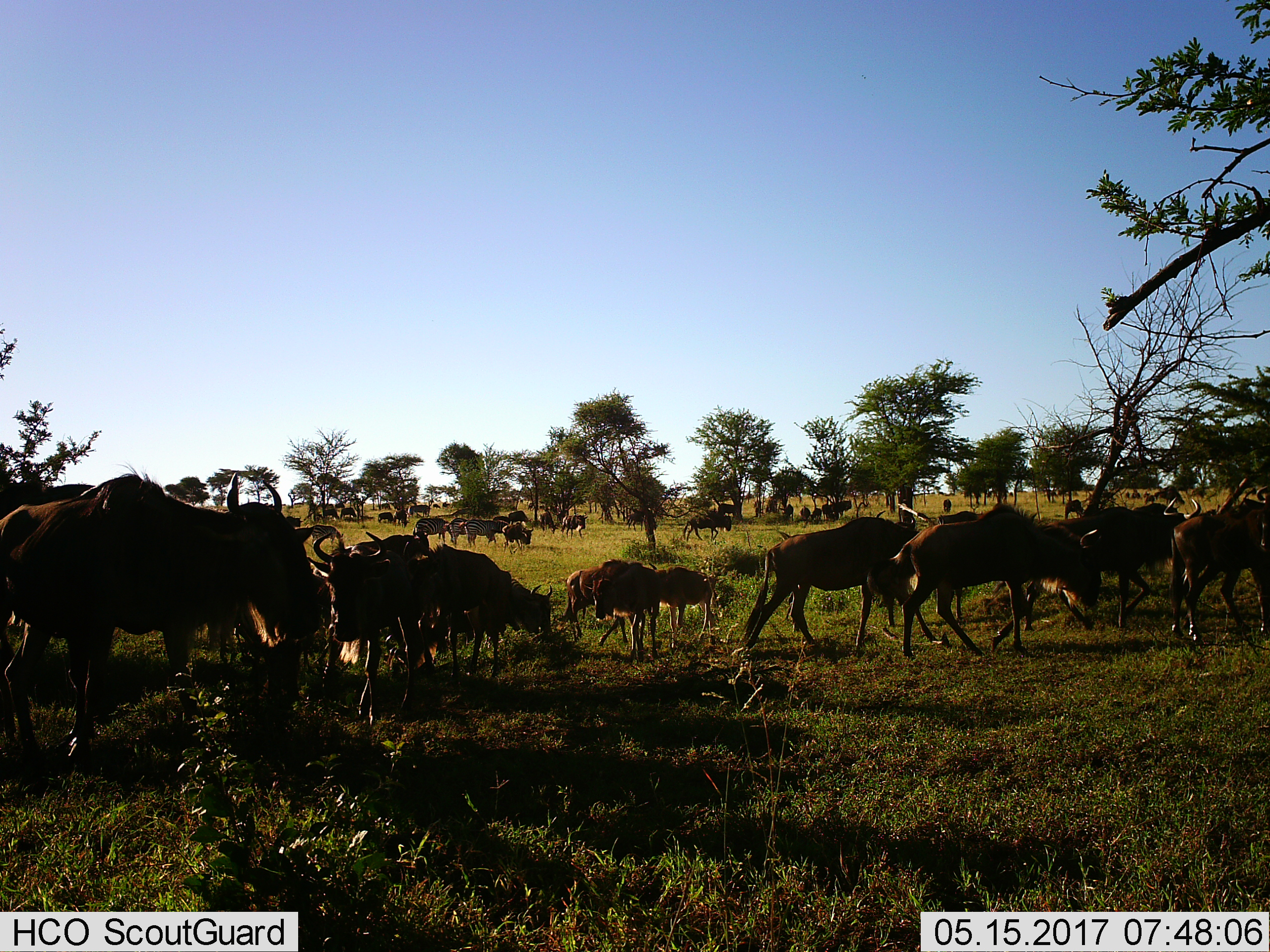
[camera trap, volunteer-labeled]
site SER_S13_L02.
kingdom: Animalia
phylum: Chordata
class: Mammalia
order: Artiodactyla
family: Bovidae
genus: Connochaetes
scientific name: Connochaetes taurinus taurinus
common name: blue wildebeest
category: wildebeestblue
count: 11-50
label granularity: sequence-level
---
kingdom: Animalia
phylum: Chordata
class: Mammalia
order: Perissodactyla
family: Equidae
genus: Equus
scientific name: Equus quagga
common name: plains zebra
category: zebraplains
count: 4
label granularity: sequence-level